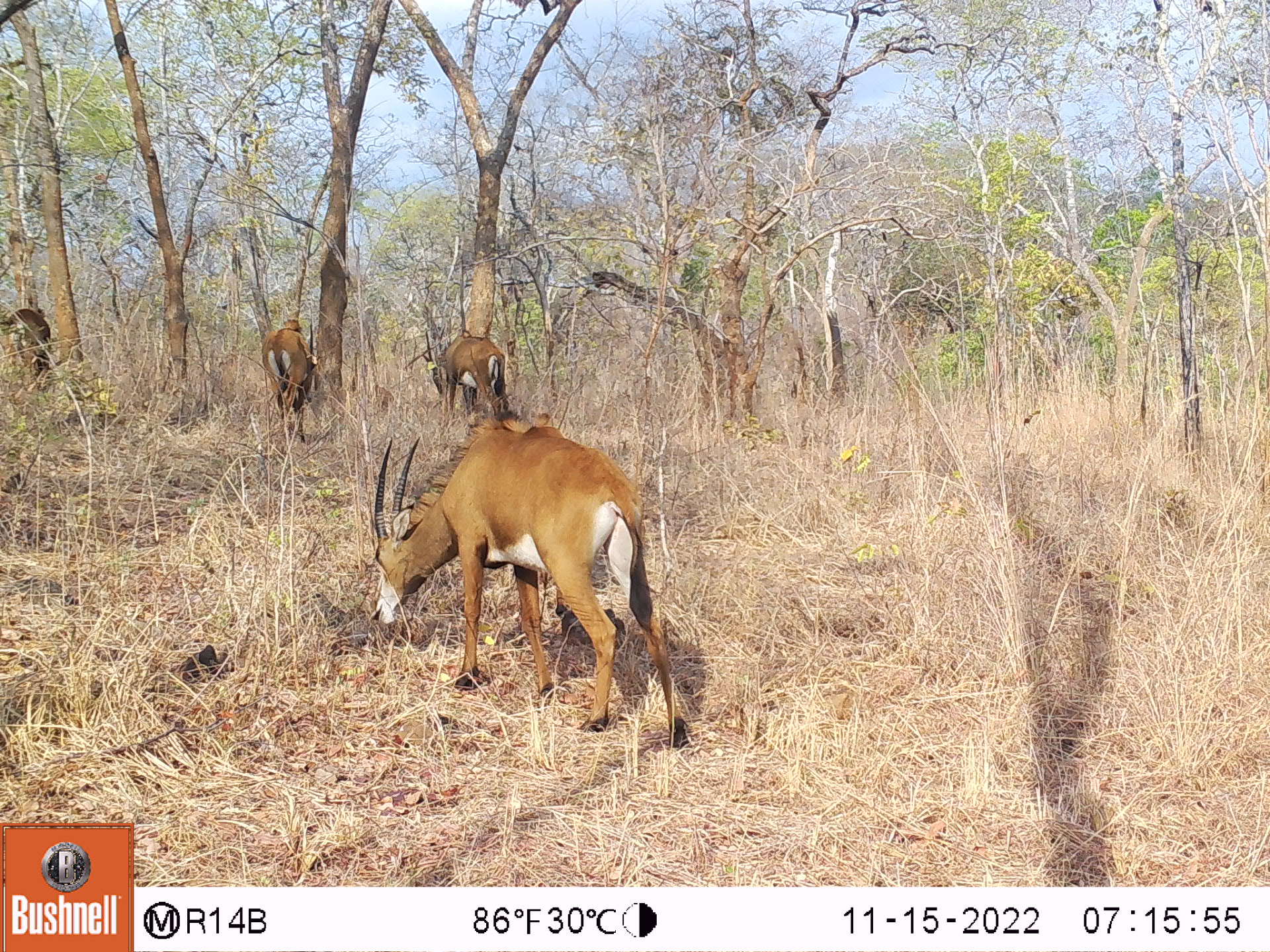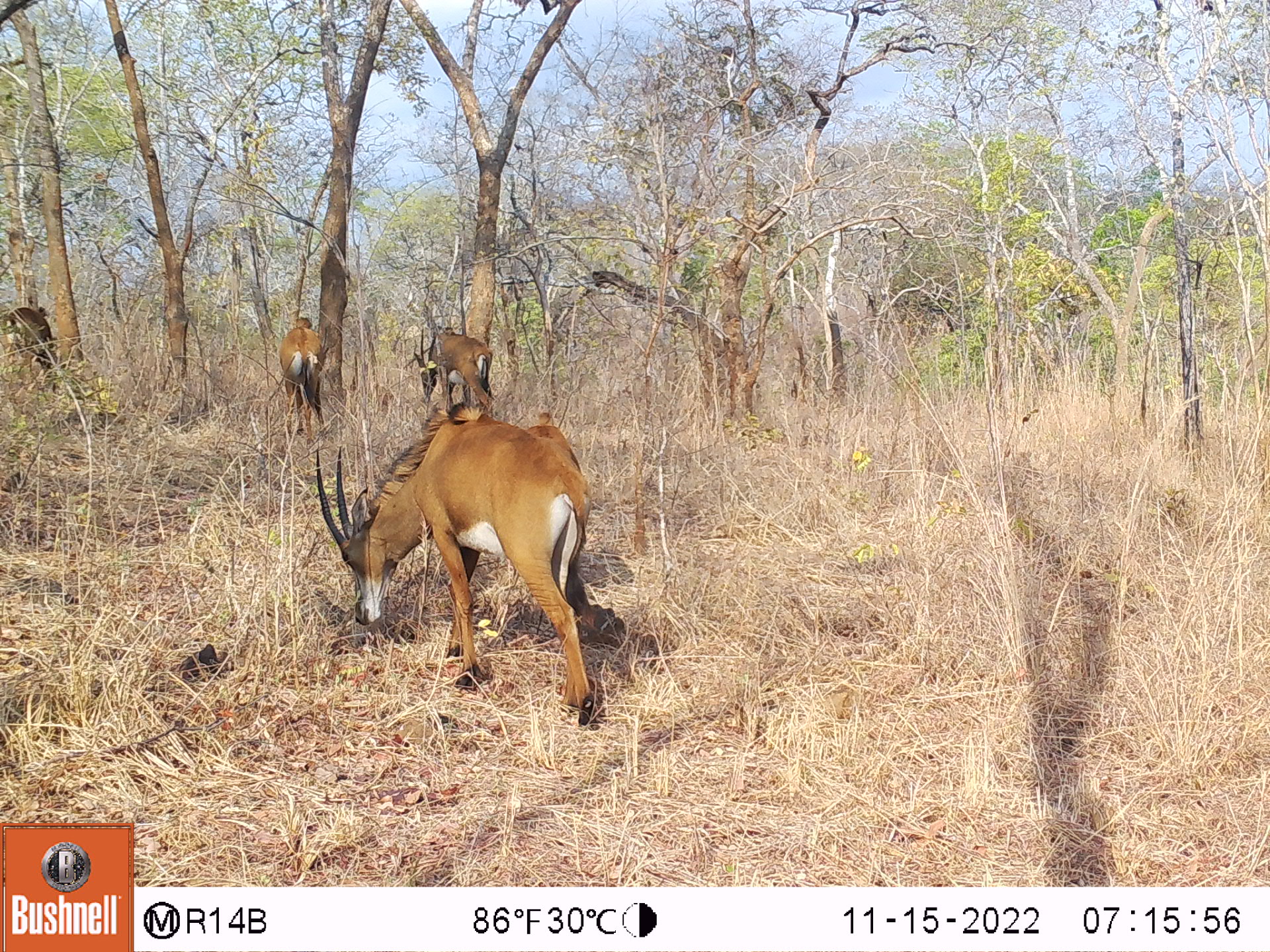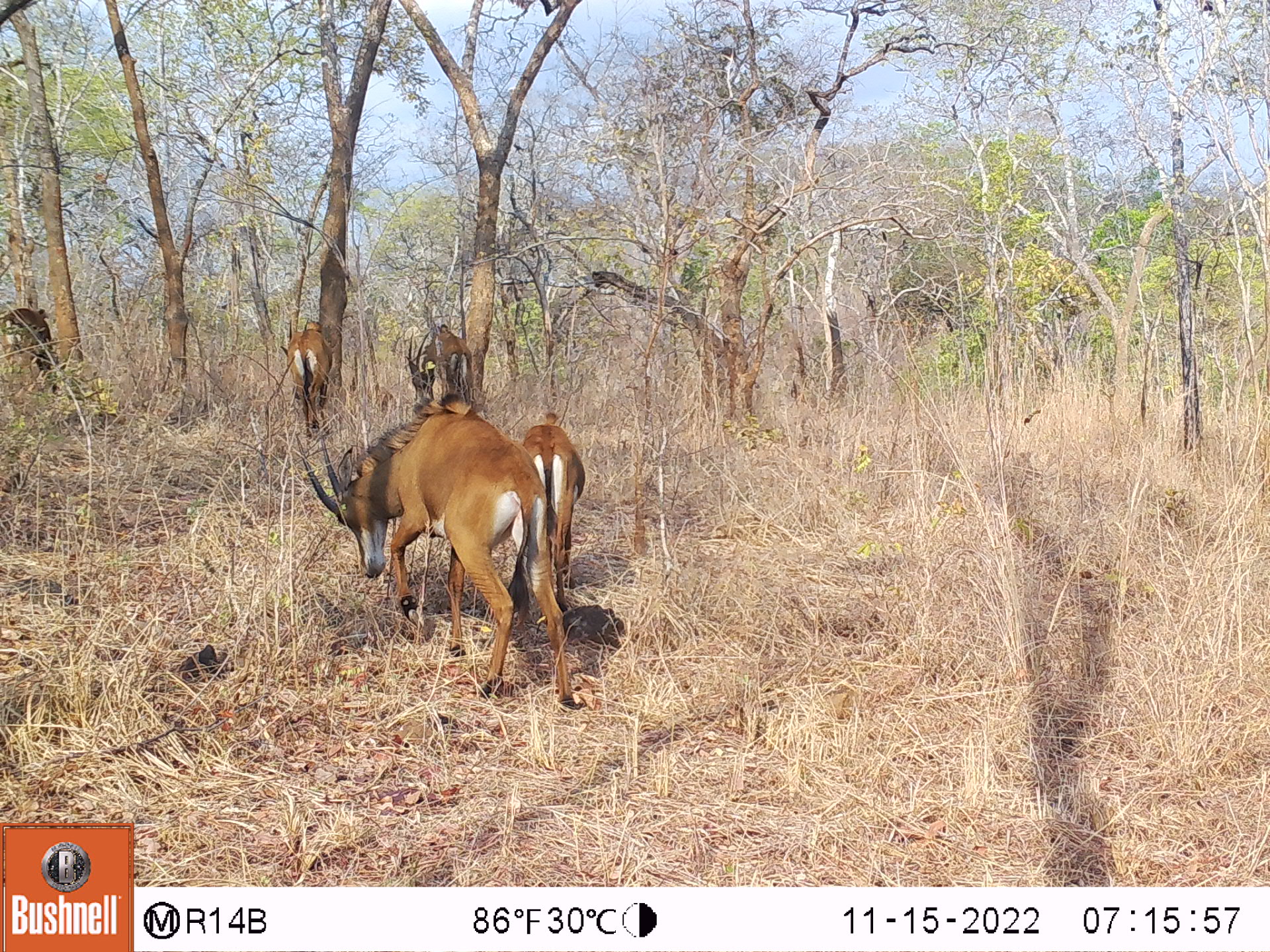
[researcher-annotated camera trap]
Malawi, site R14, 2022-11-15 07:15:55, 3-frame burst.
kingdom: Animalia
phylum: Chordata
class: Mammalia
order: Artiodactyla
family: Bovidae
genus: Hippotragus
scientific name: Hippotragus niger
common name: sable antelope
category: sable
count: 4